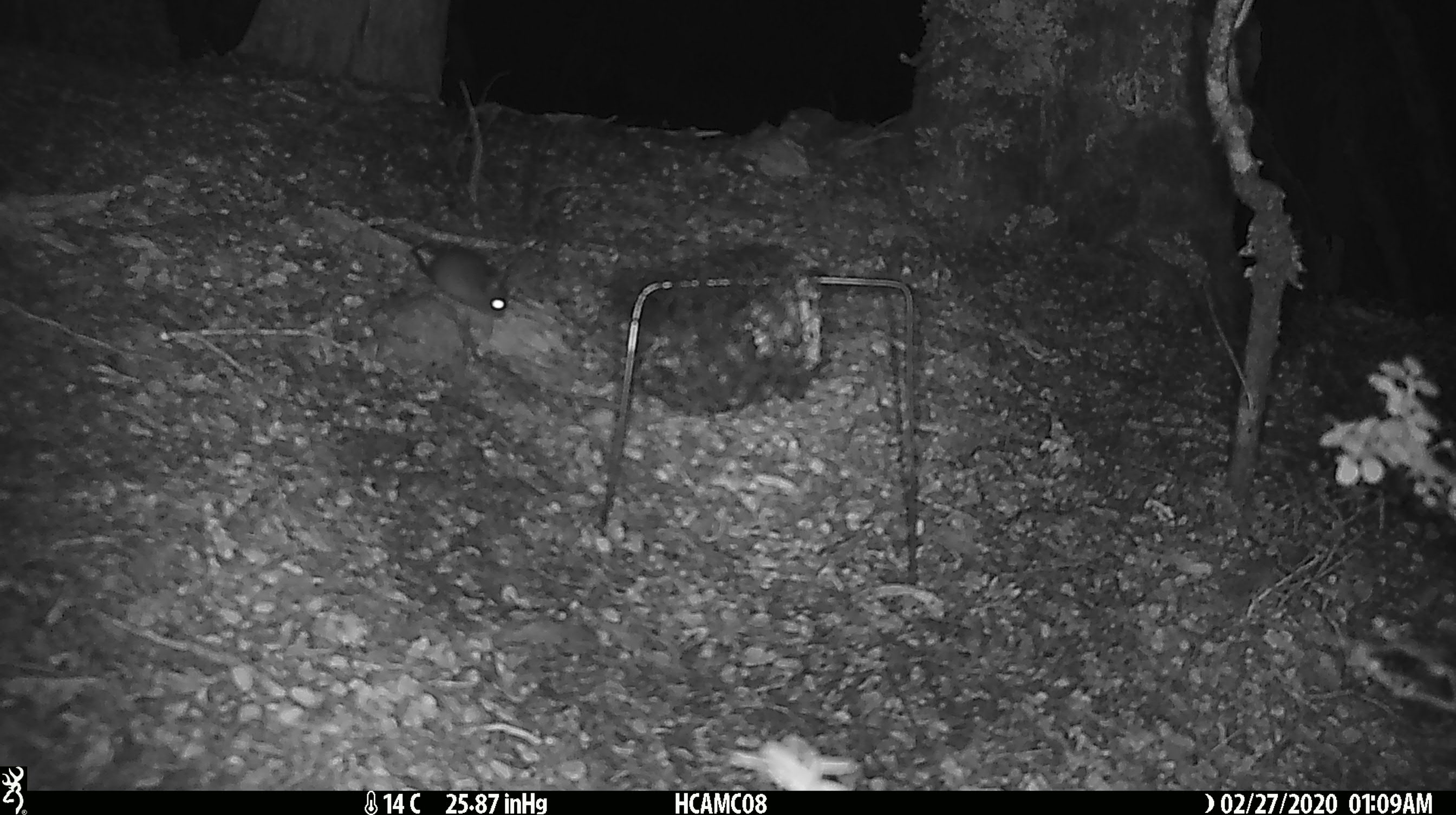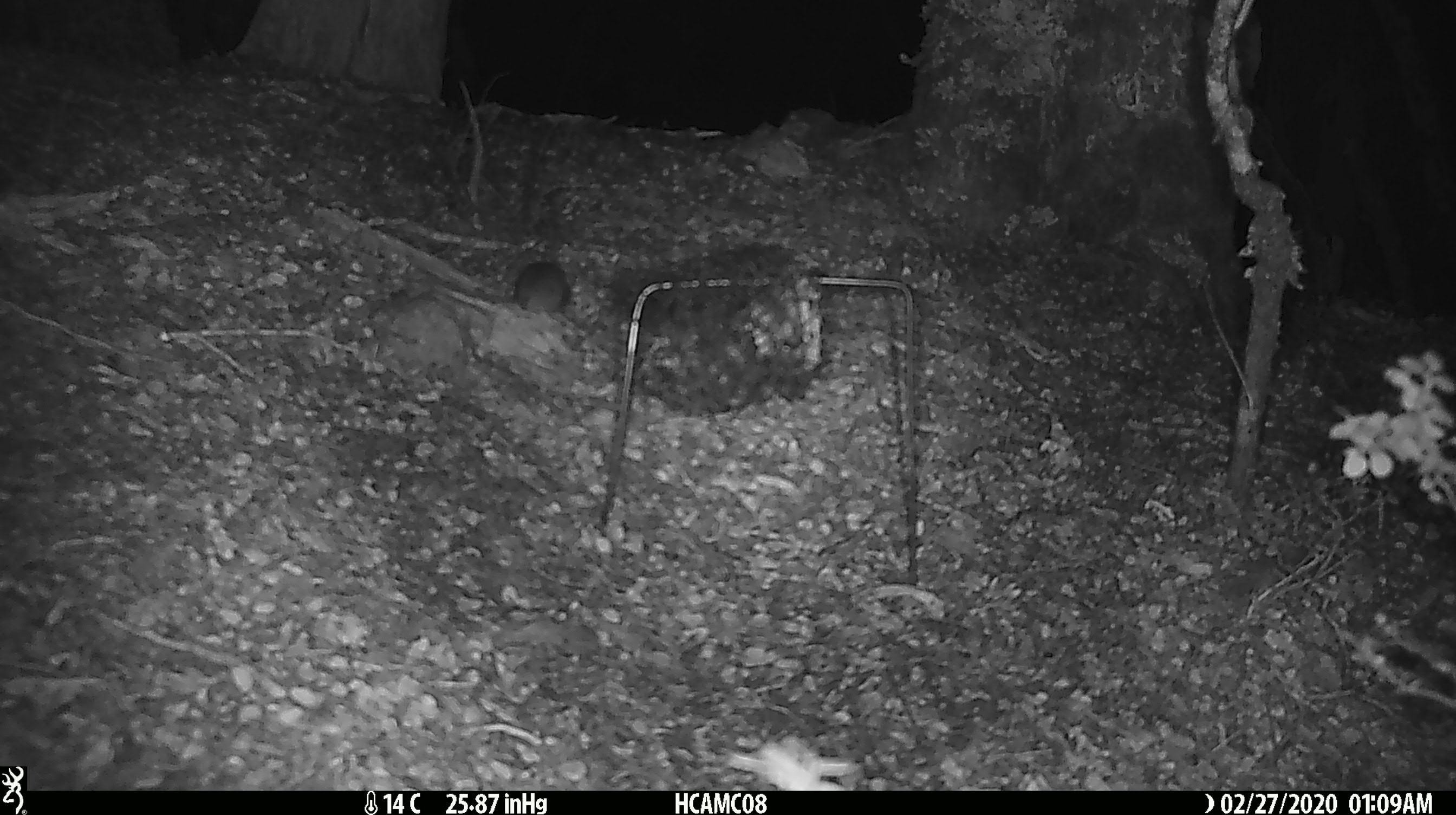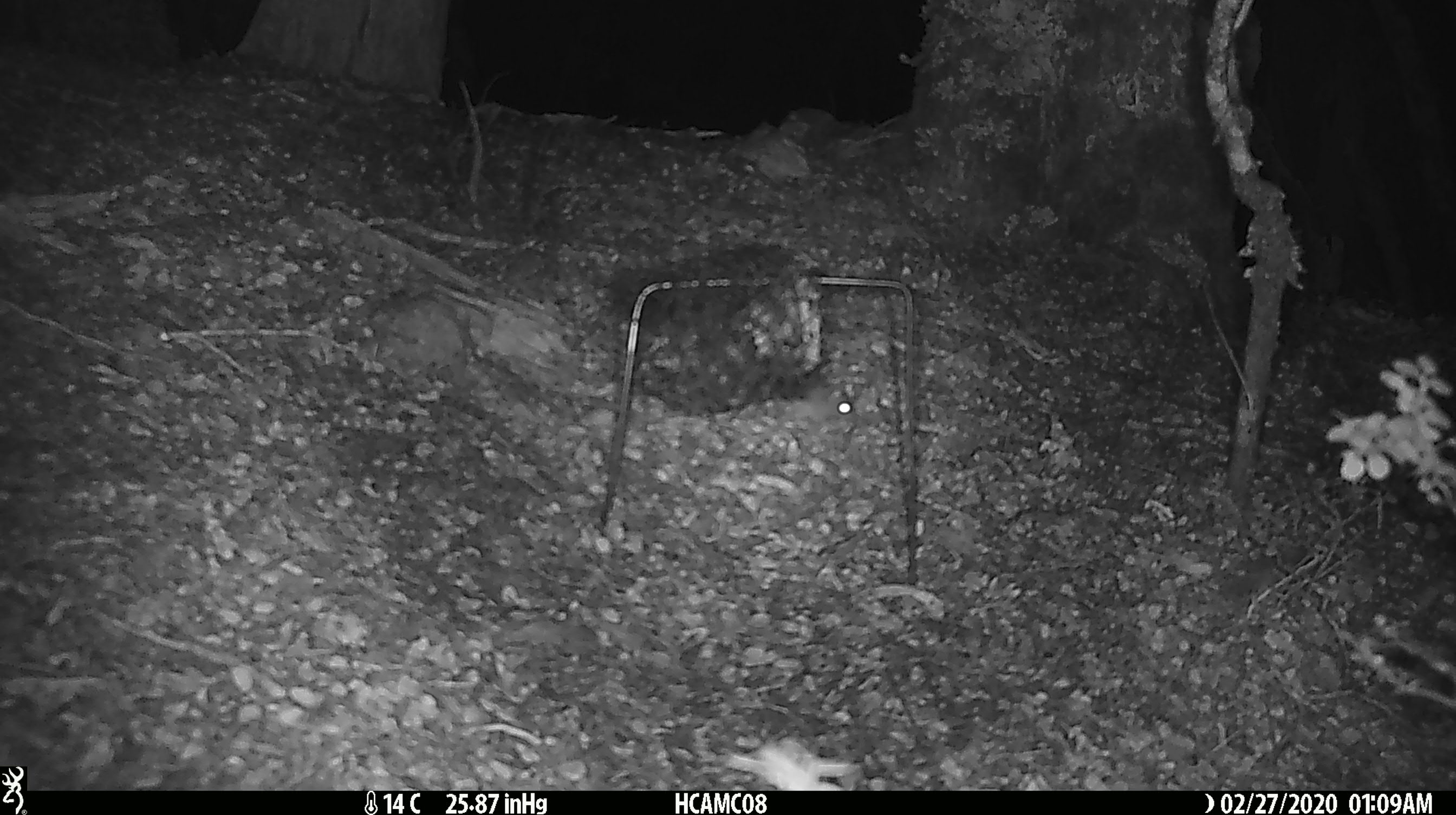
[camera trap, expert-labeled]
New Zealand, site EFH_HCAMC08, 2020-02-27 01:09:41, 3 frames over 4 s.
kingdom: Animalia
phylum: Chordata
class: Mammalia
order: Rodentia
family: Muridae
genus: Mus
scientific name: Mus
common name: mouse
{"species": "mouse (Mus)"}